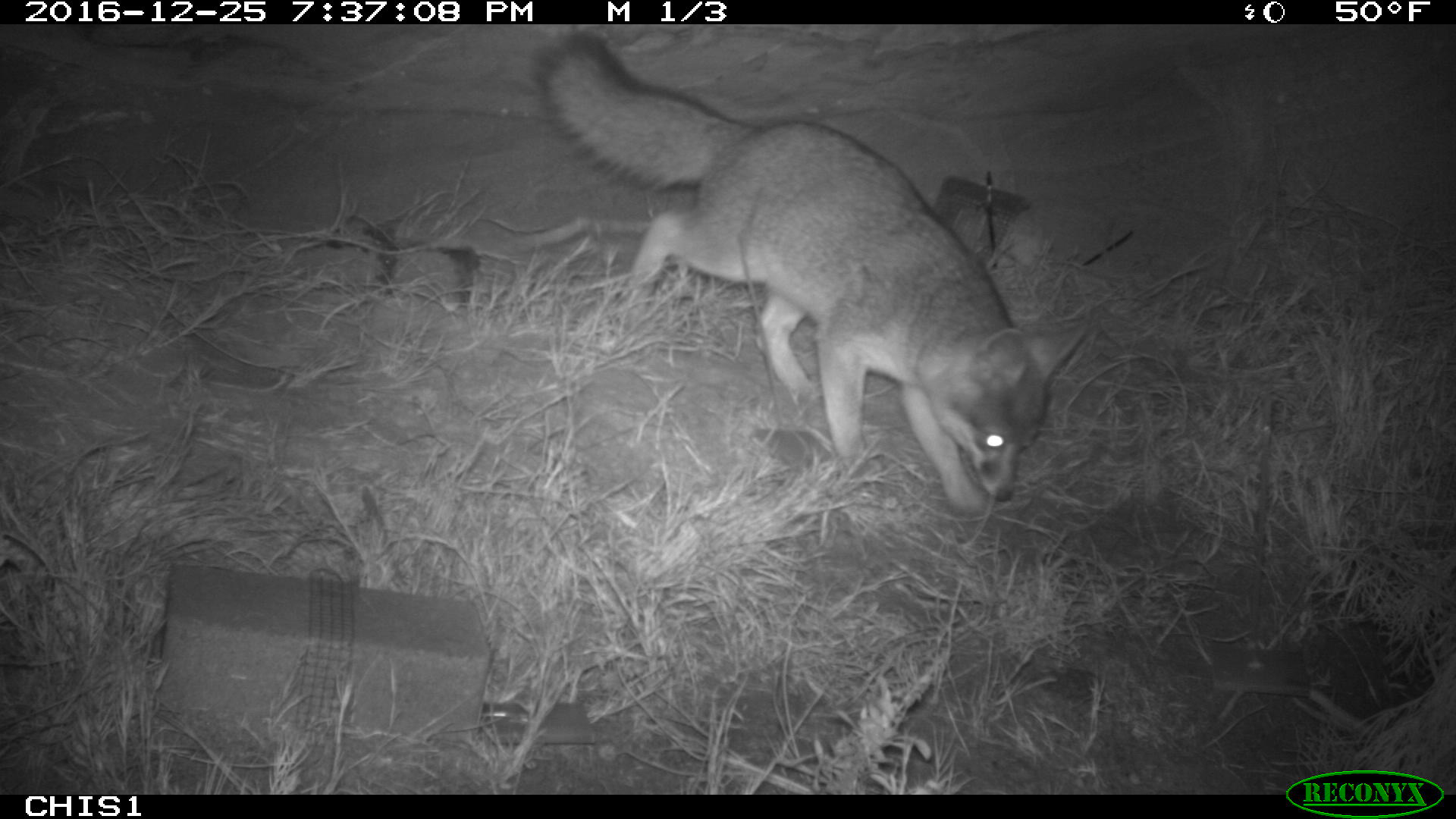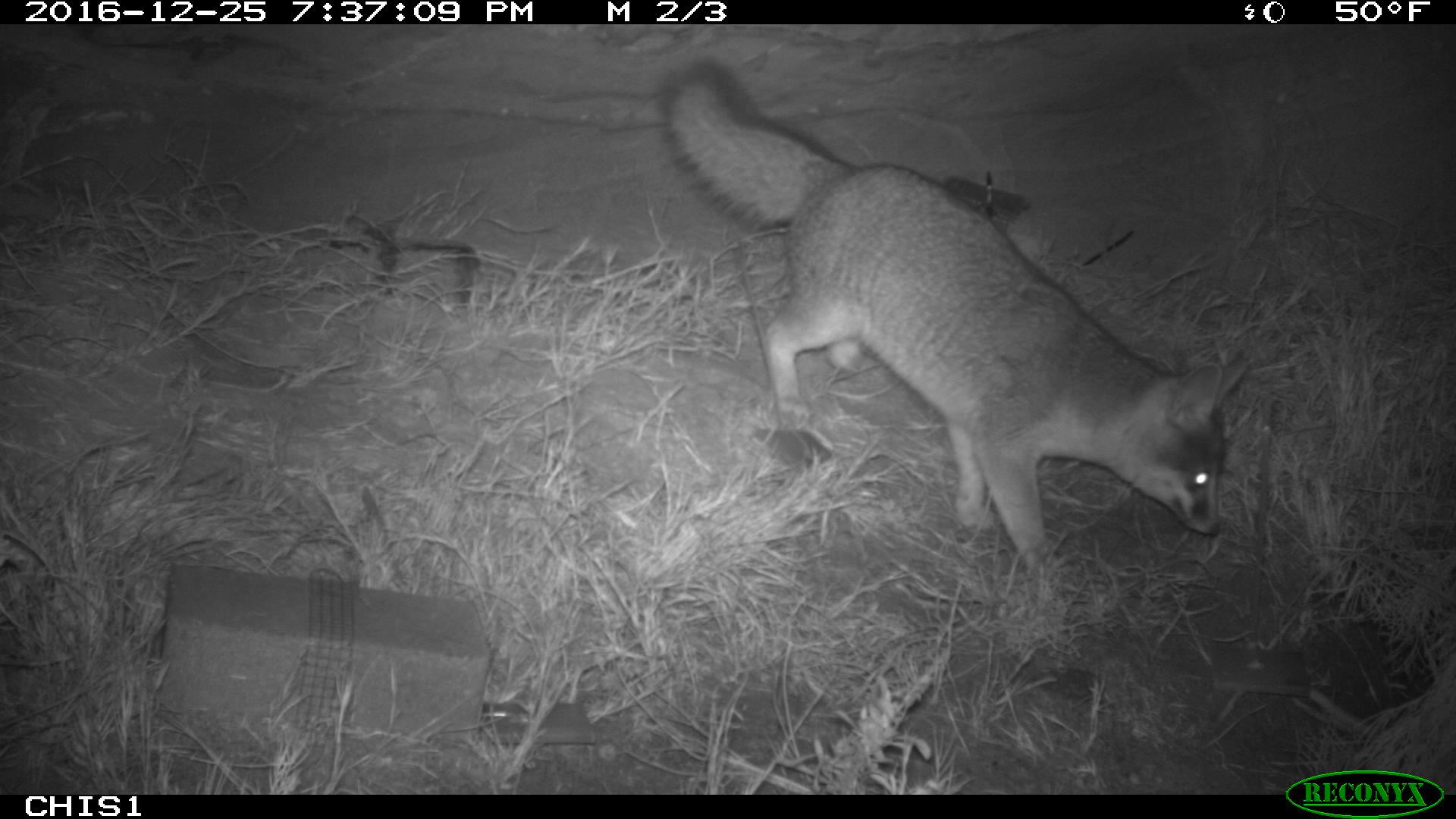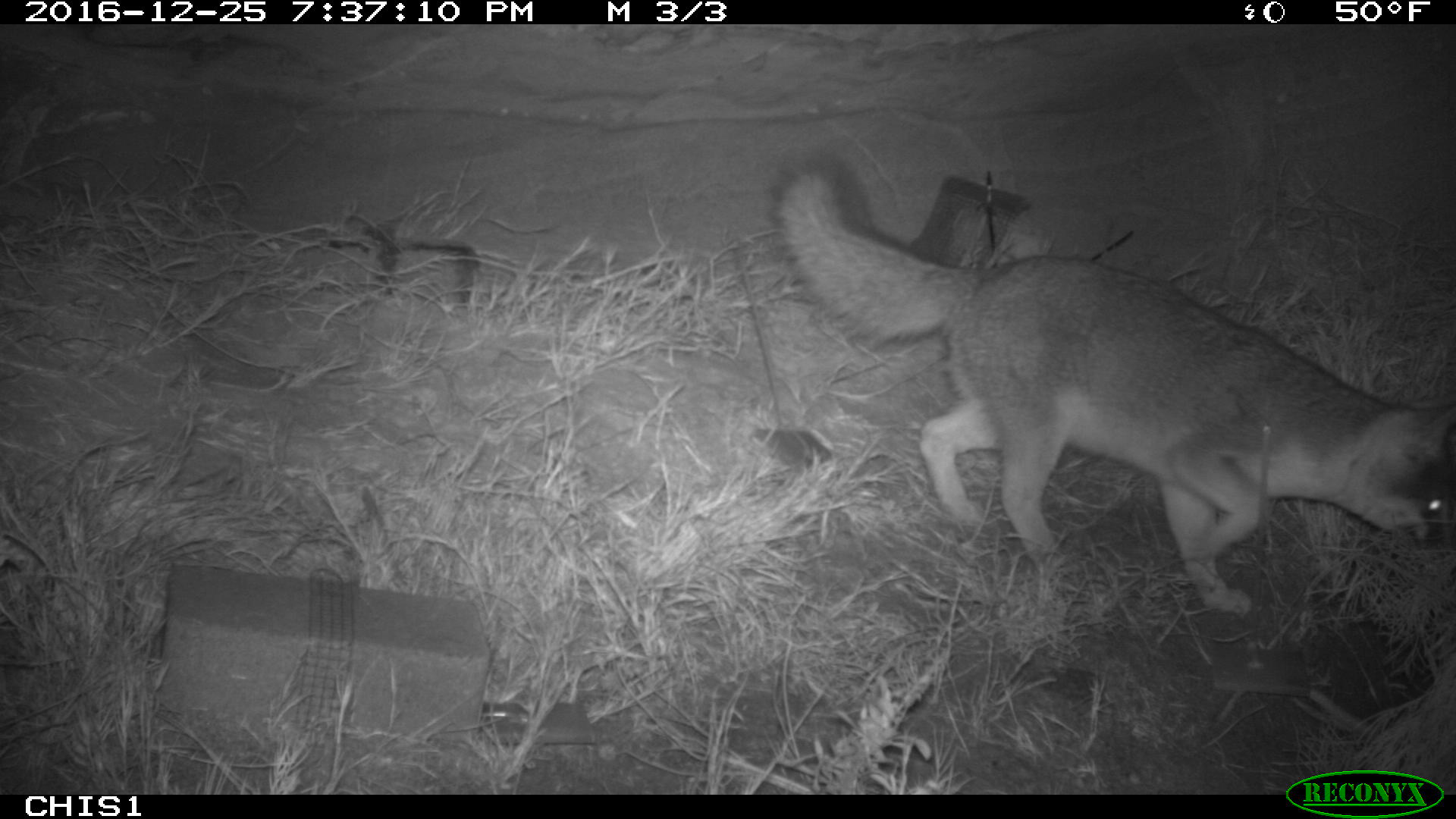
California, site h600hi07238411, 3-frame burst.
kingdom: Animalia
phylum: Chordata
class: Mammalia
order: Carnivora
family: Canidae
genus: Urocyon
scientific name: Urocyon littoralis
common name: island fox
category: fox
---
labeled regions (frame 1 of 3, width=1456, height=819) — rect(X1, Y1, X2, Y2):
fox: rect(538, 30, 1095, 516)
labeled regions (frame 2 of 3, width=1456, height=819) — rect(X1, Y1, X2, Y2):
fox: rect(657, 65, 1247, 580)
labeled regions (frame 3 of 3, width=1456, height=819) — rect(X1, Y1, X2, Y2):
fox: rect(770, 158, 1455, 613)